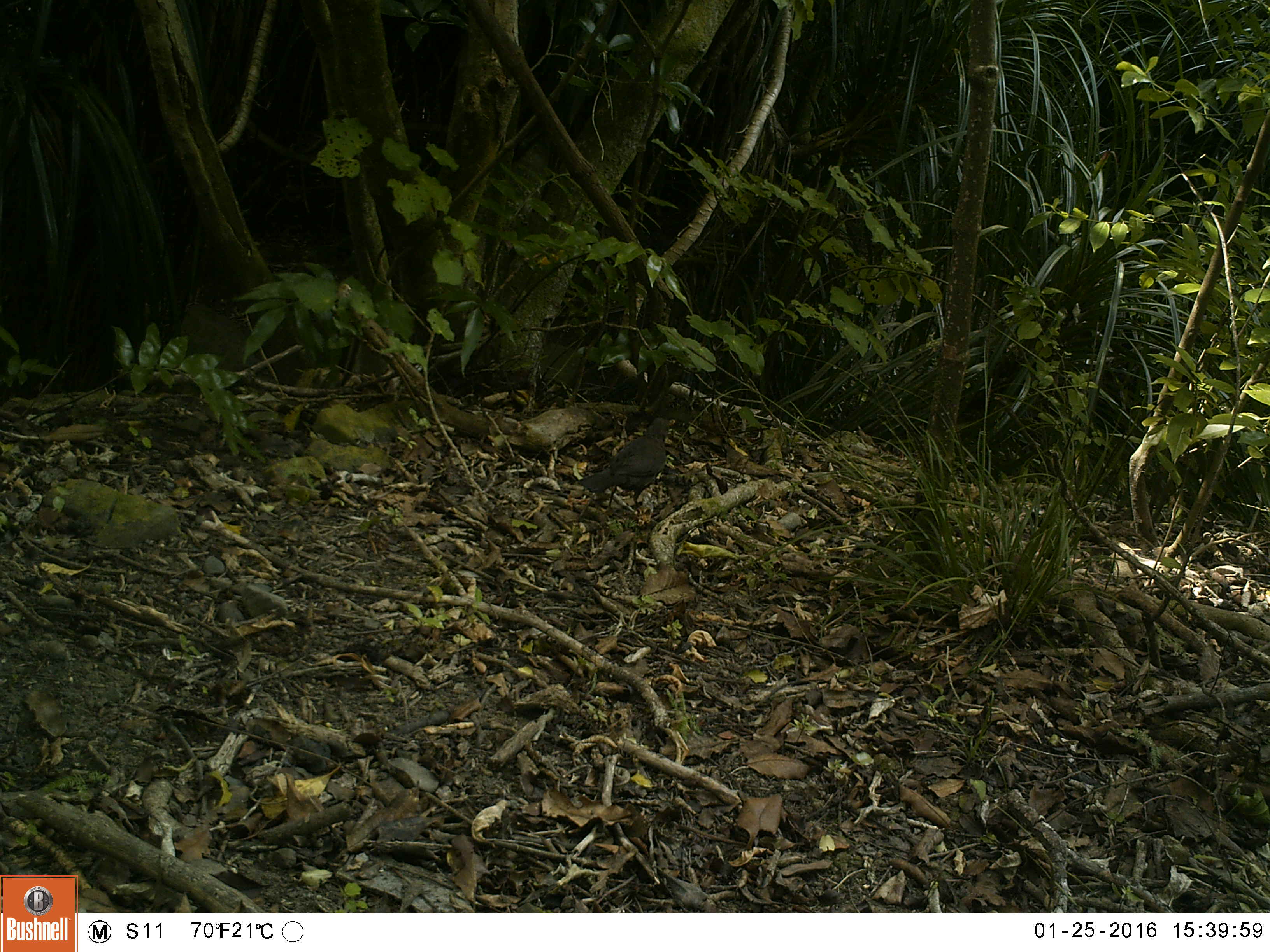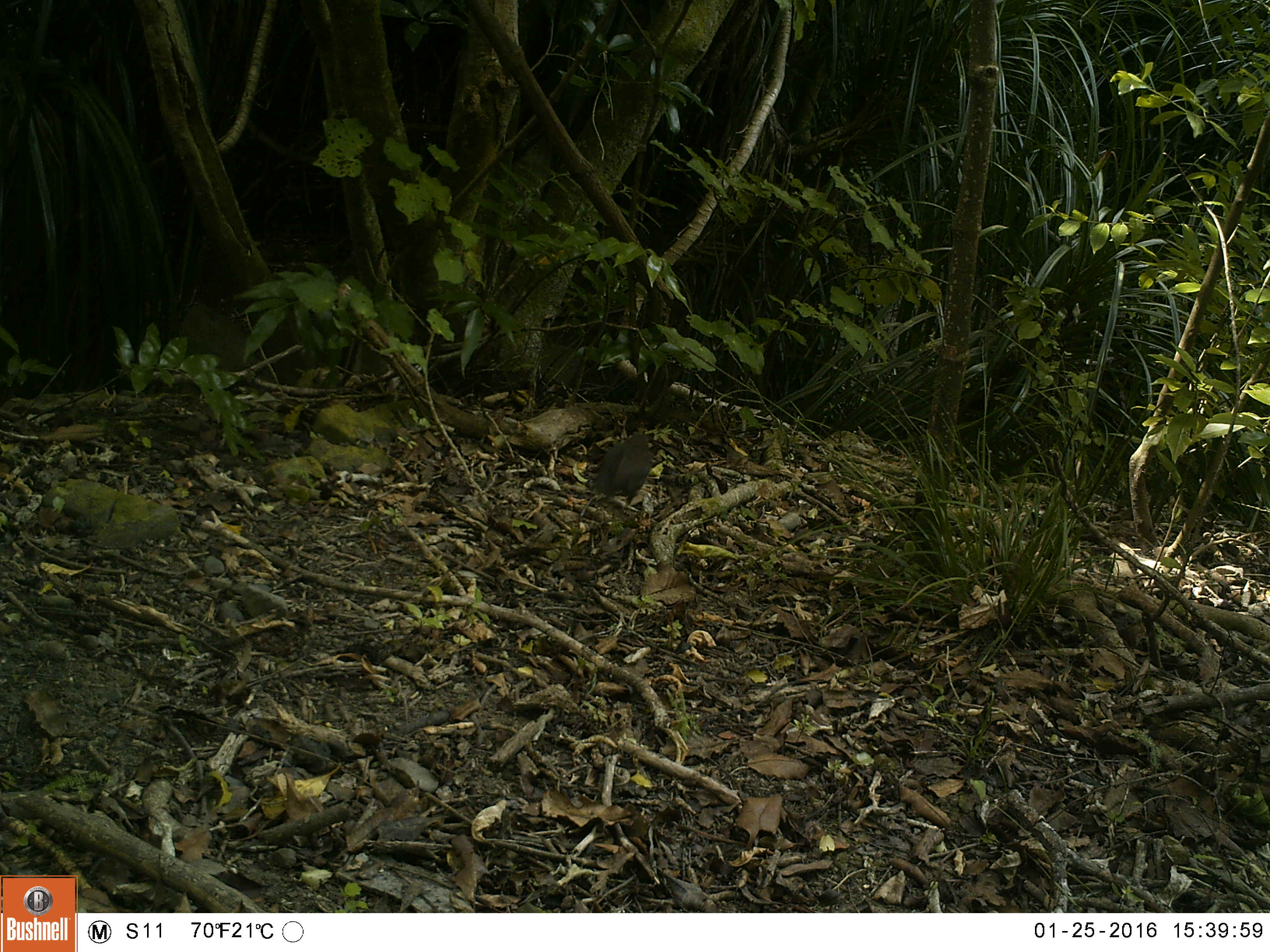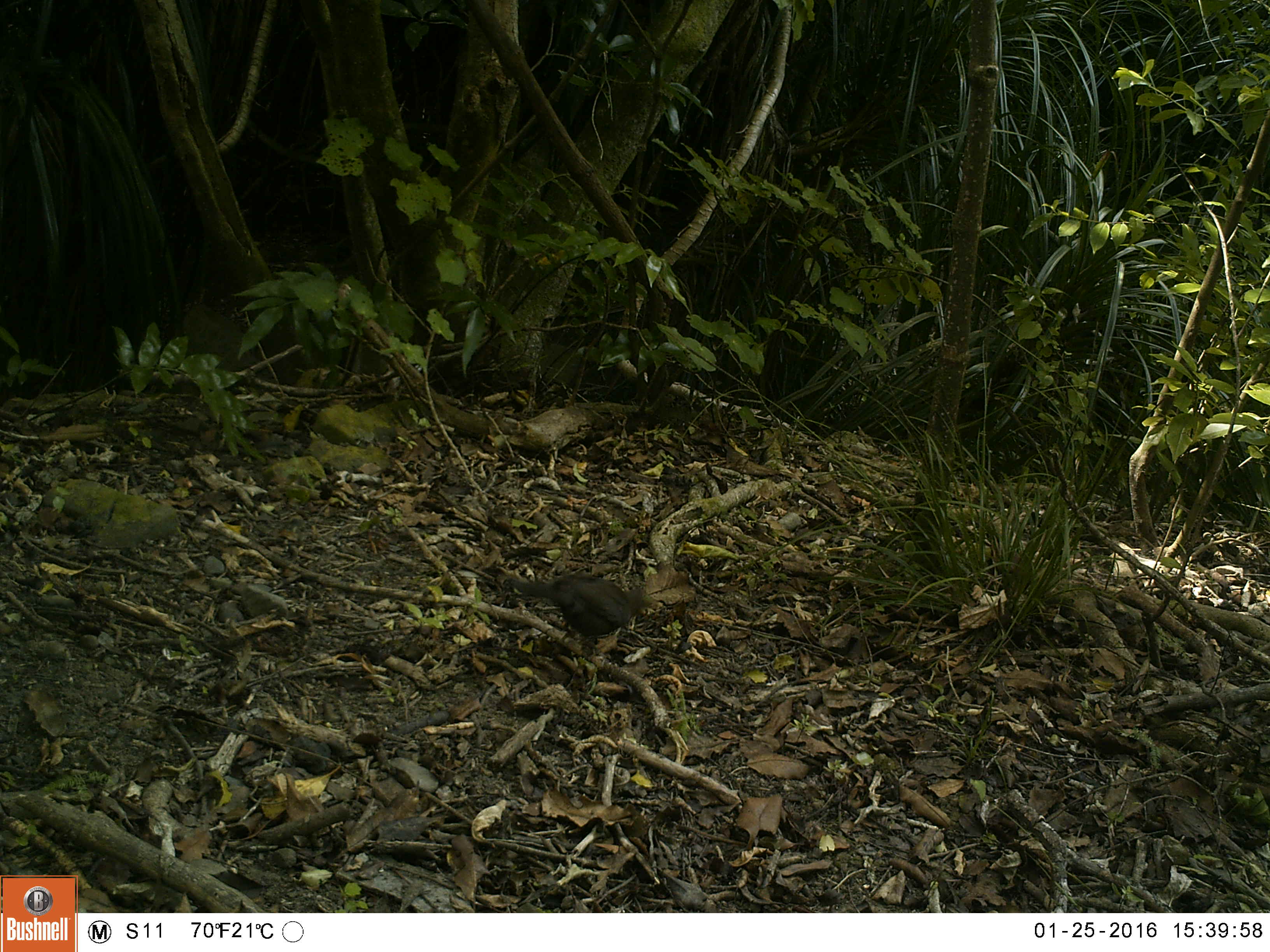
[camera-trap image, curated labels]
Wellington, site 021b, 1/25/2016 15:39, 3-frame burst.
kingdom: Animalia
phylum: Chordata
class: Aves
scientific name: Aves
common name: bird